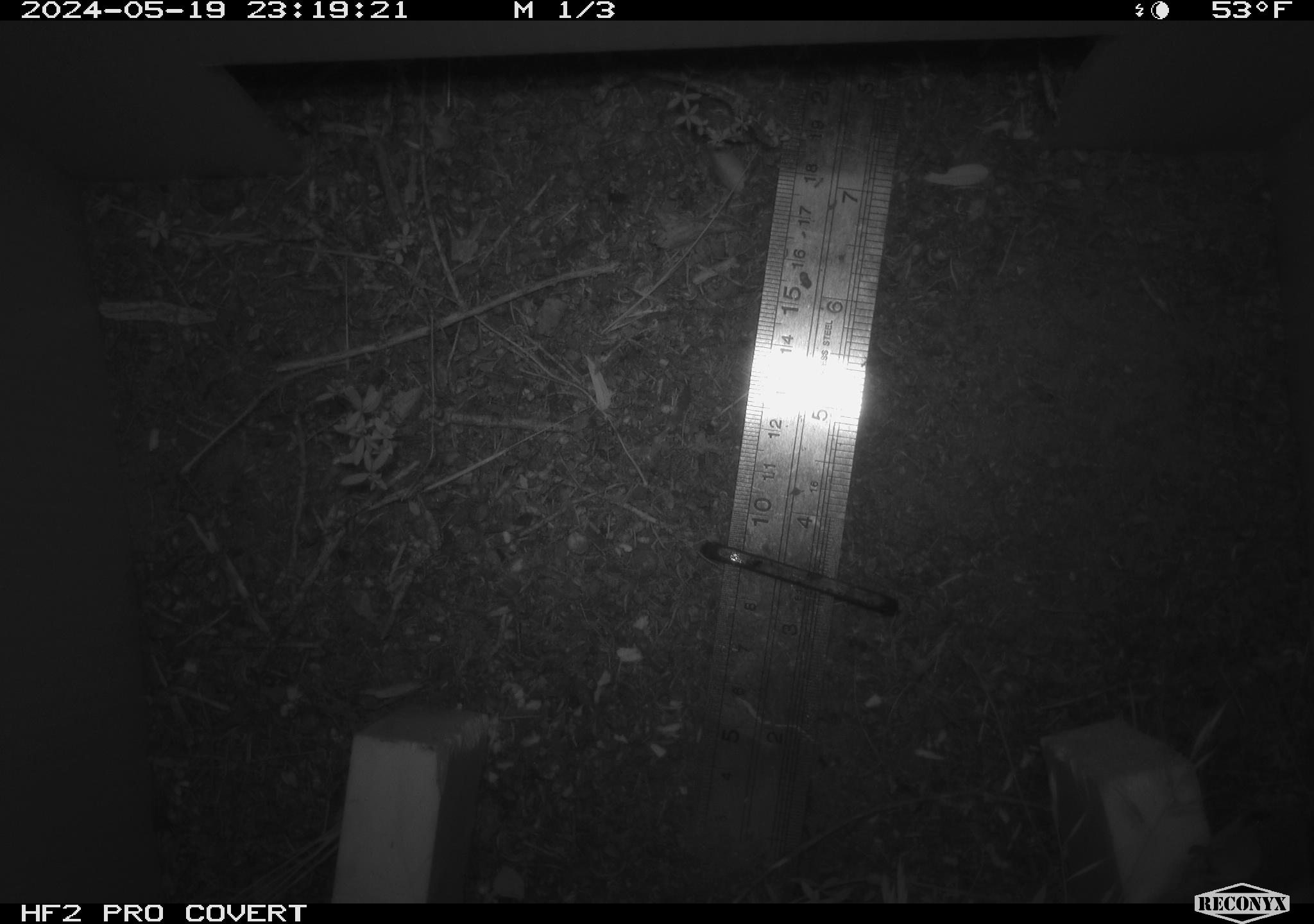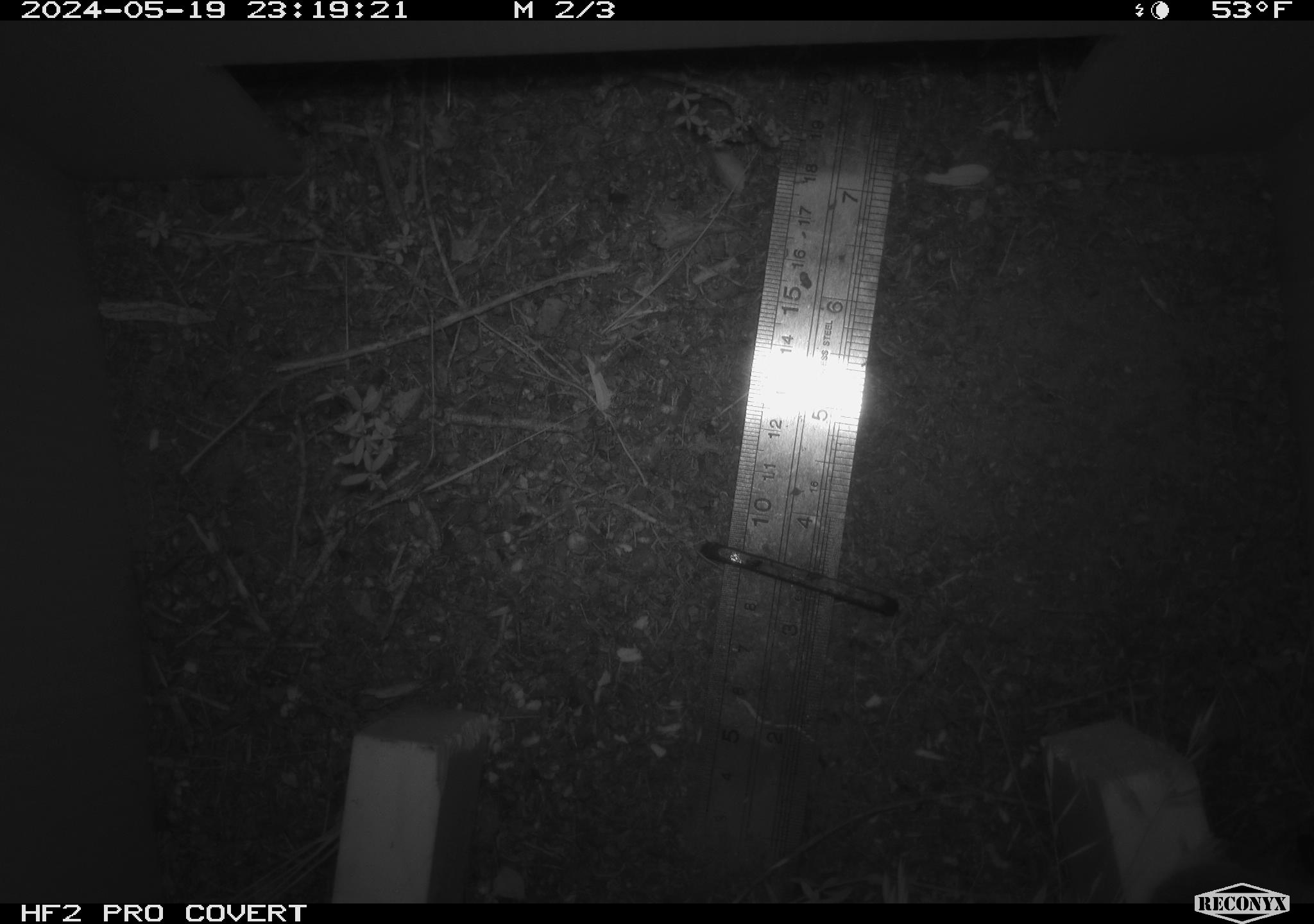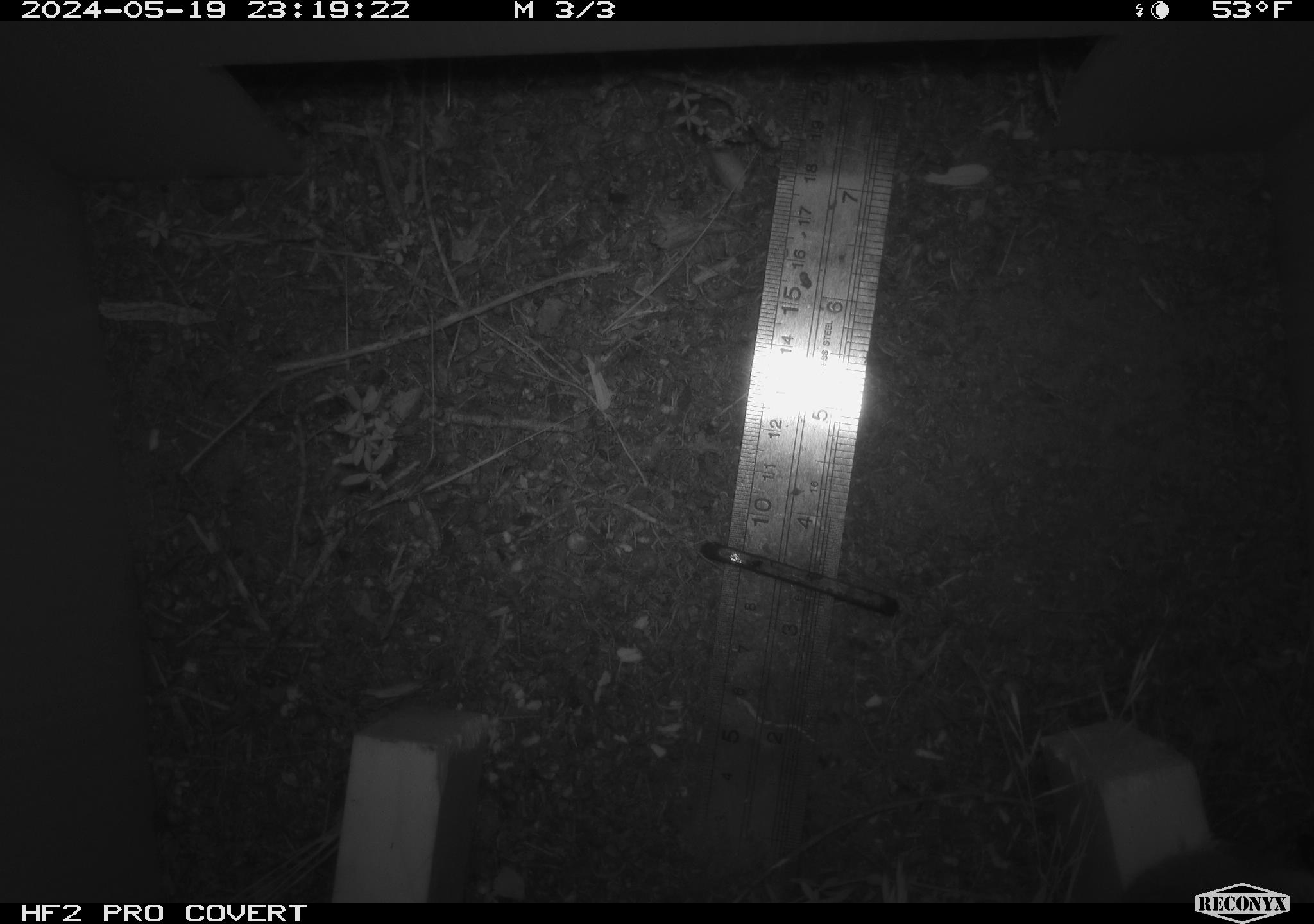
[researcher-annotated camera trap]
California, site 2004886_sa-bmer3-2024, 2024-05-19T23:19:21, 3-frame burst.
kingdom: Animalia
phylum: Chordata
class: Mammalia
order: Rodentia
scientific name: Rodentia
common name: mouse species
Mouse species (Rodentia).